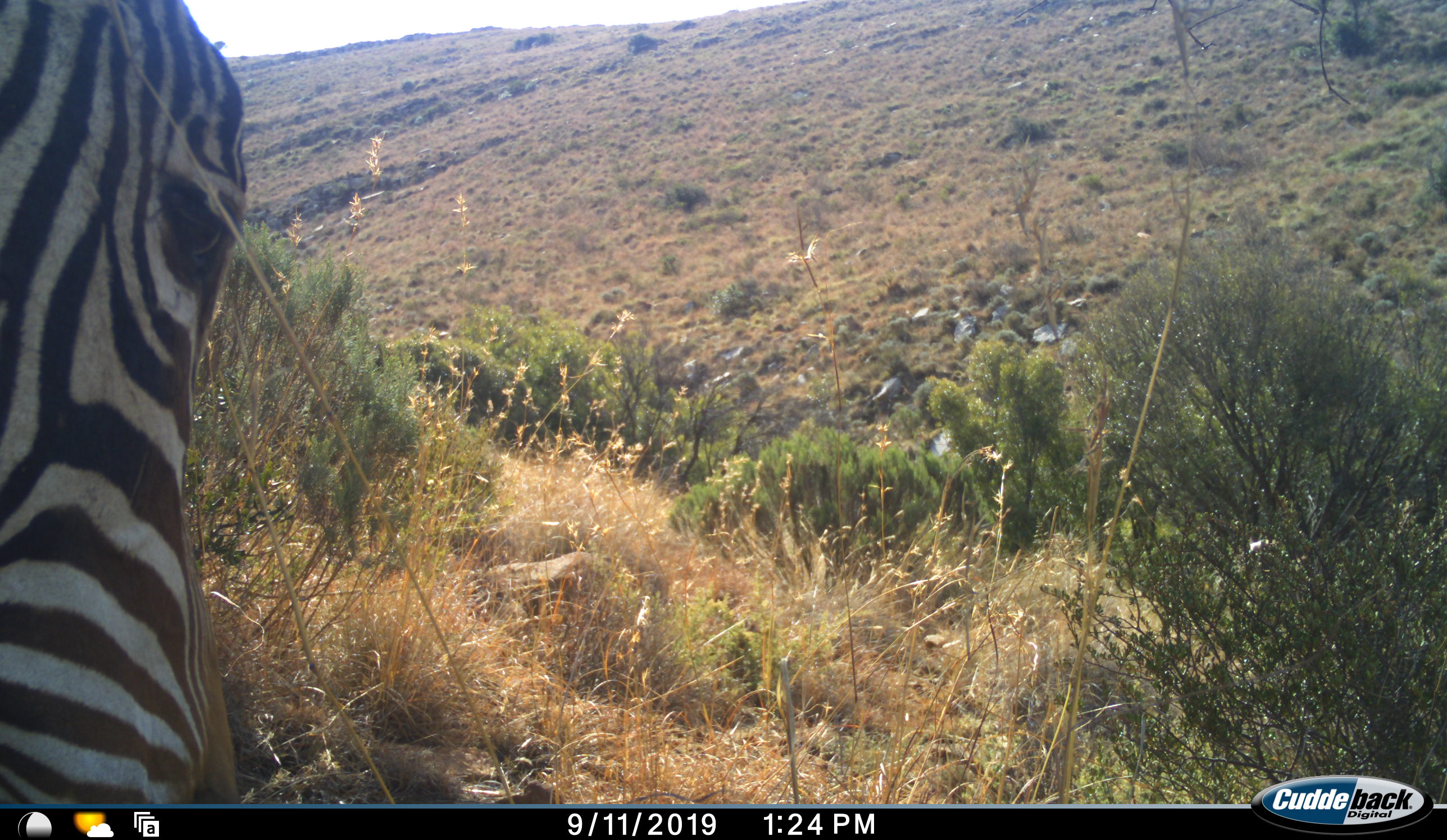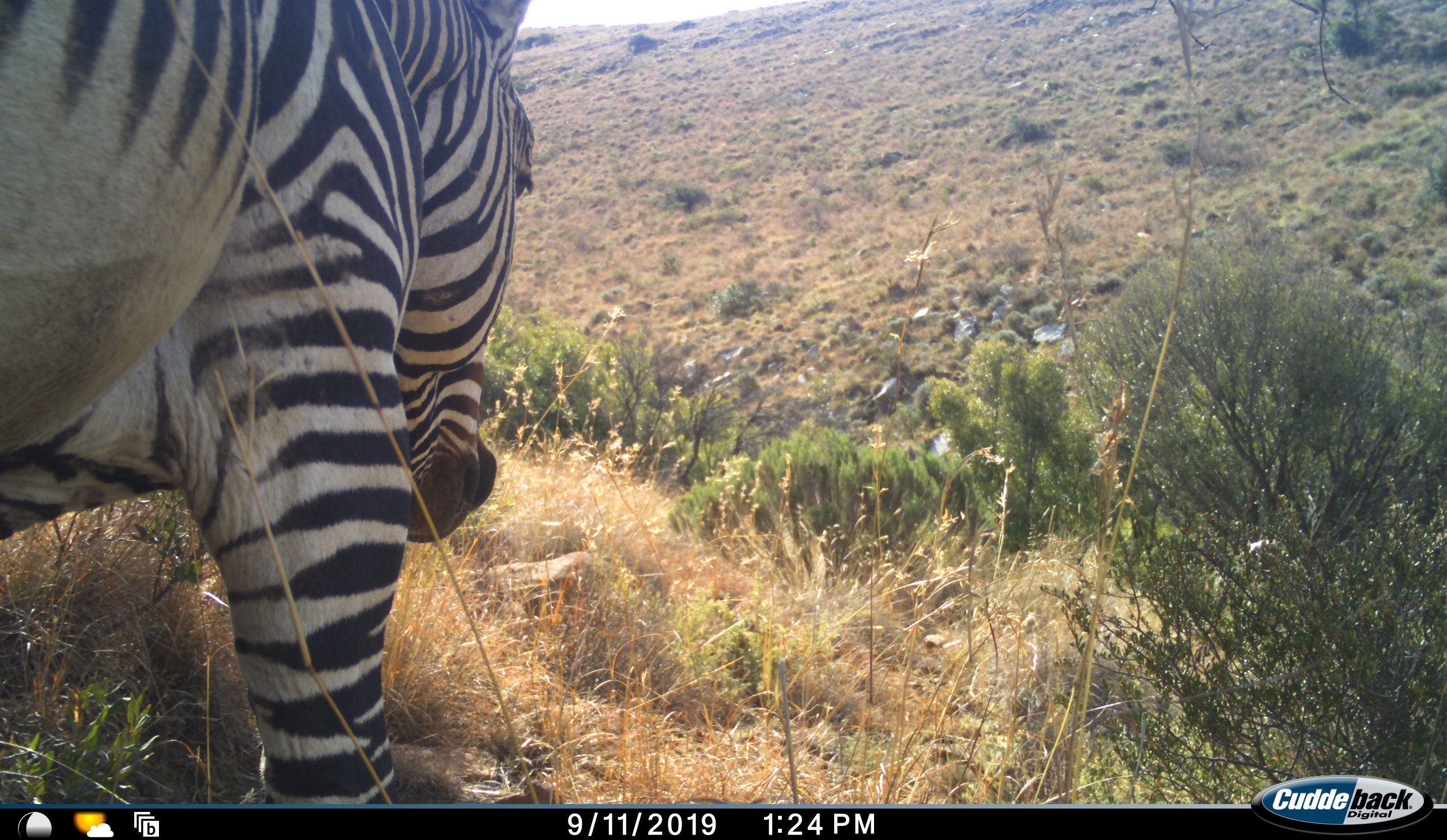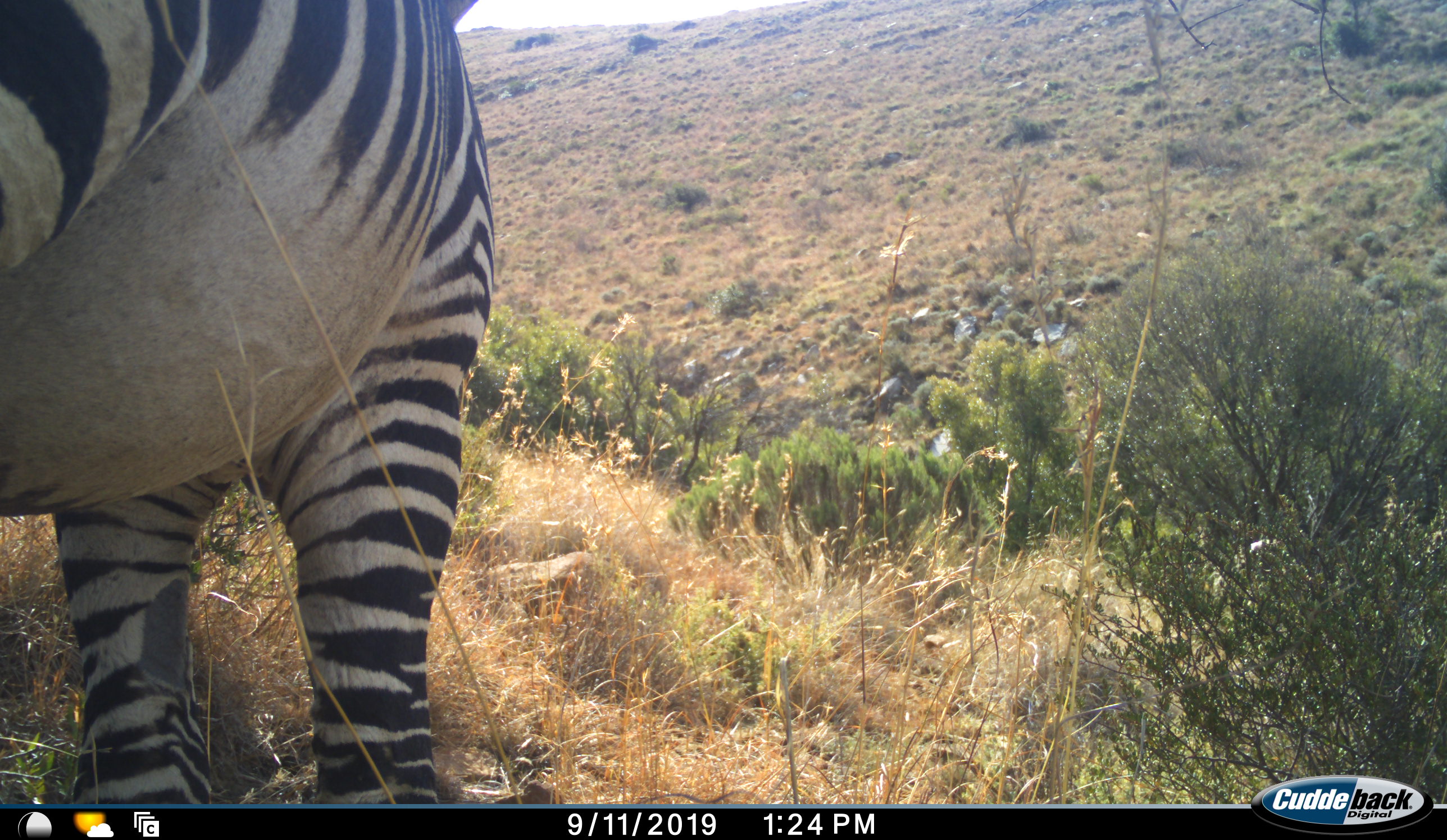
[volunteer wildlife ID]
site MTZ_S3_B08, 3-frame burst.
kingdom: Animalia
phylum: Chordata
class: Mammalia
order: Perissodactyla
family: Equidae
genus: Equus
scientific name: Equus zebra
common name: mountain zebra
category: zebramountain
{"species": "zebramountain (mountain zebra) (Equus zebra)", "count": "1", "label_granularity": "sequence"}